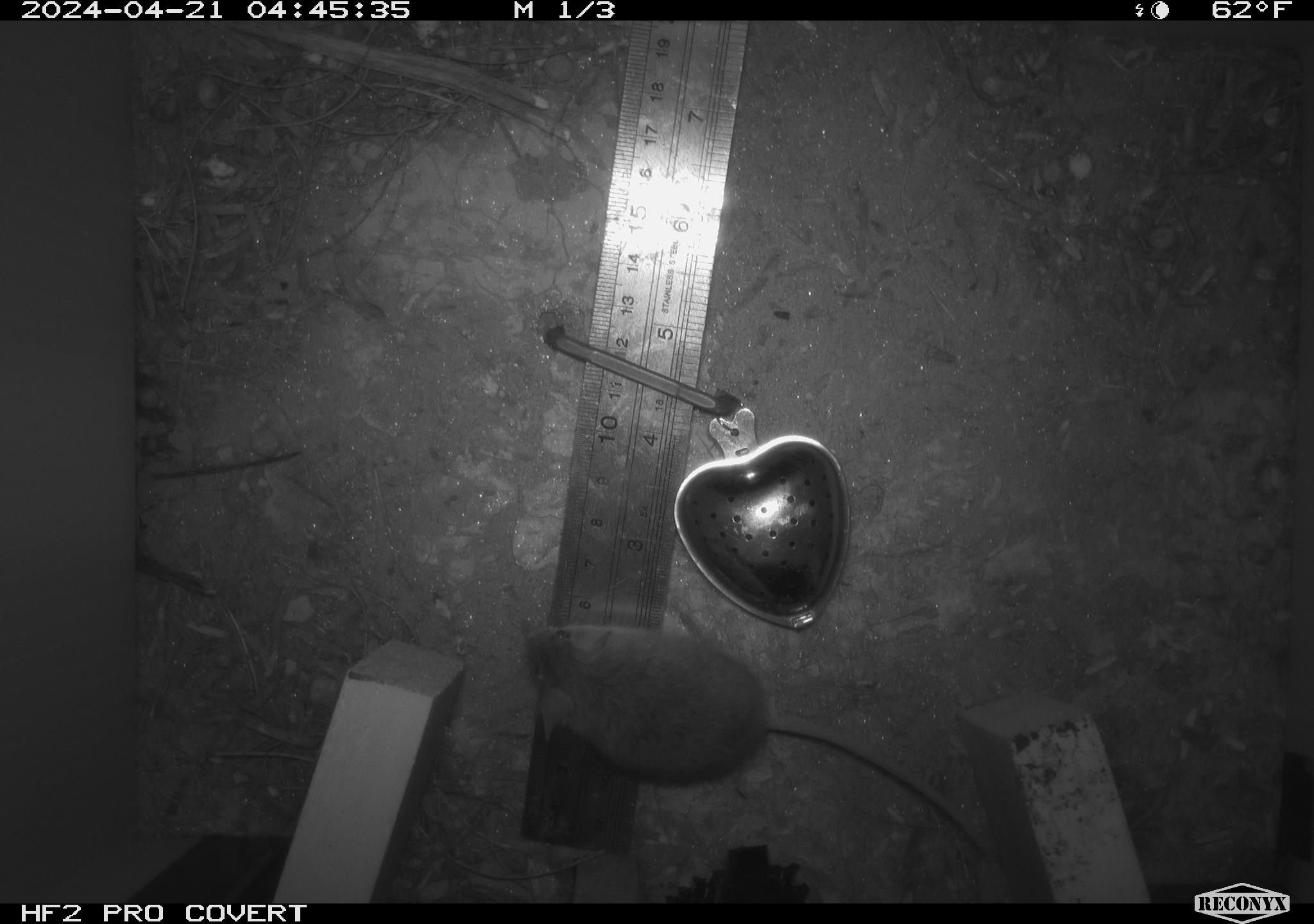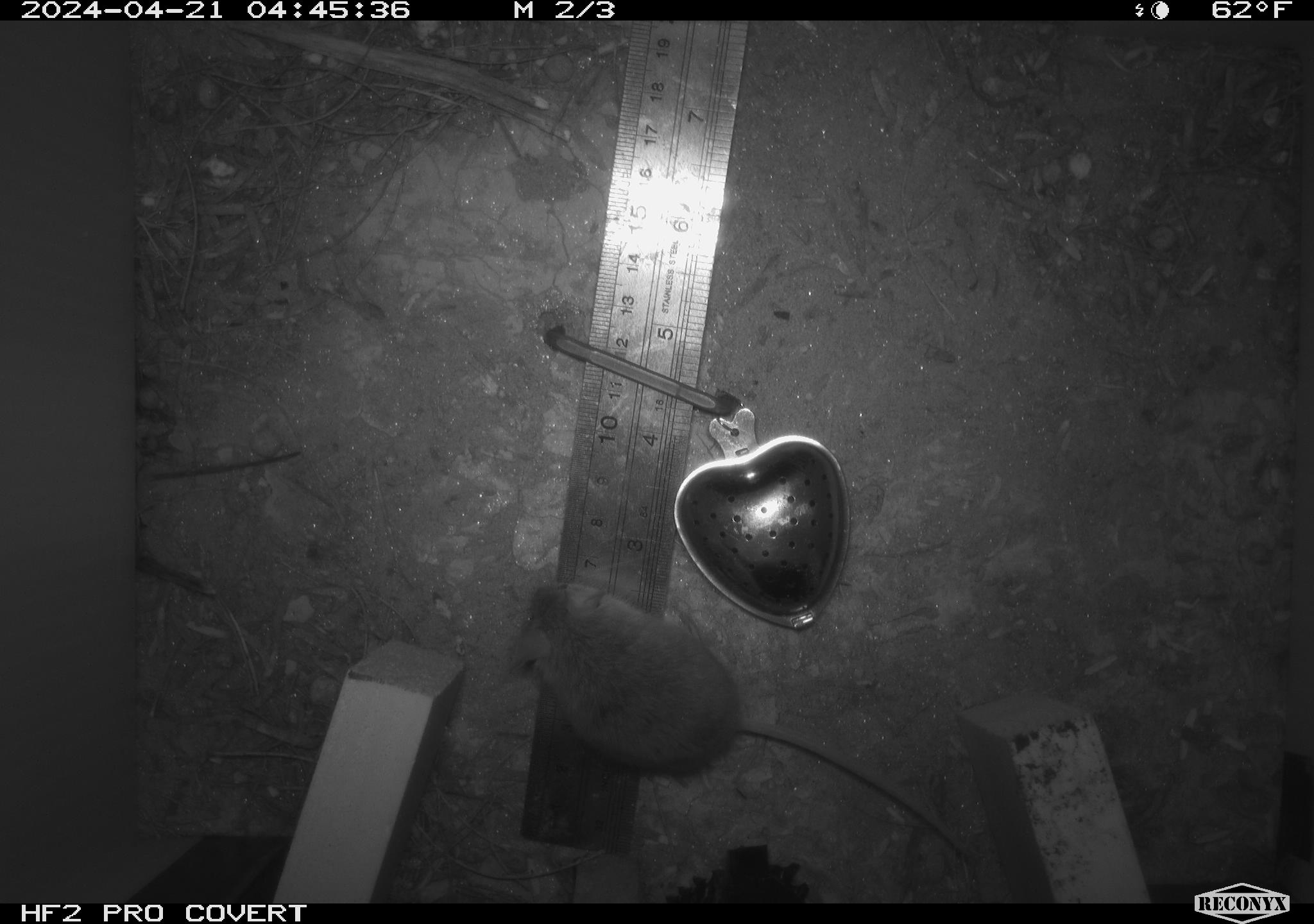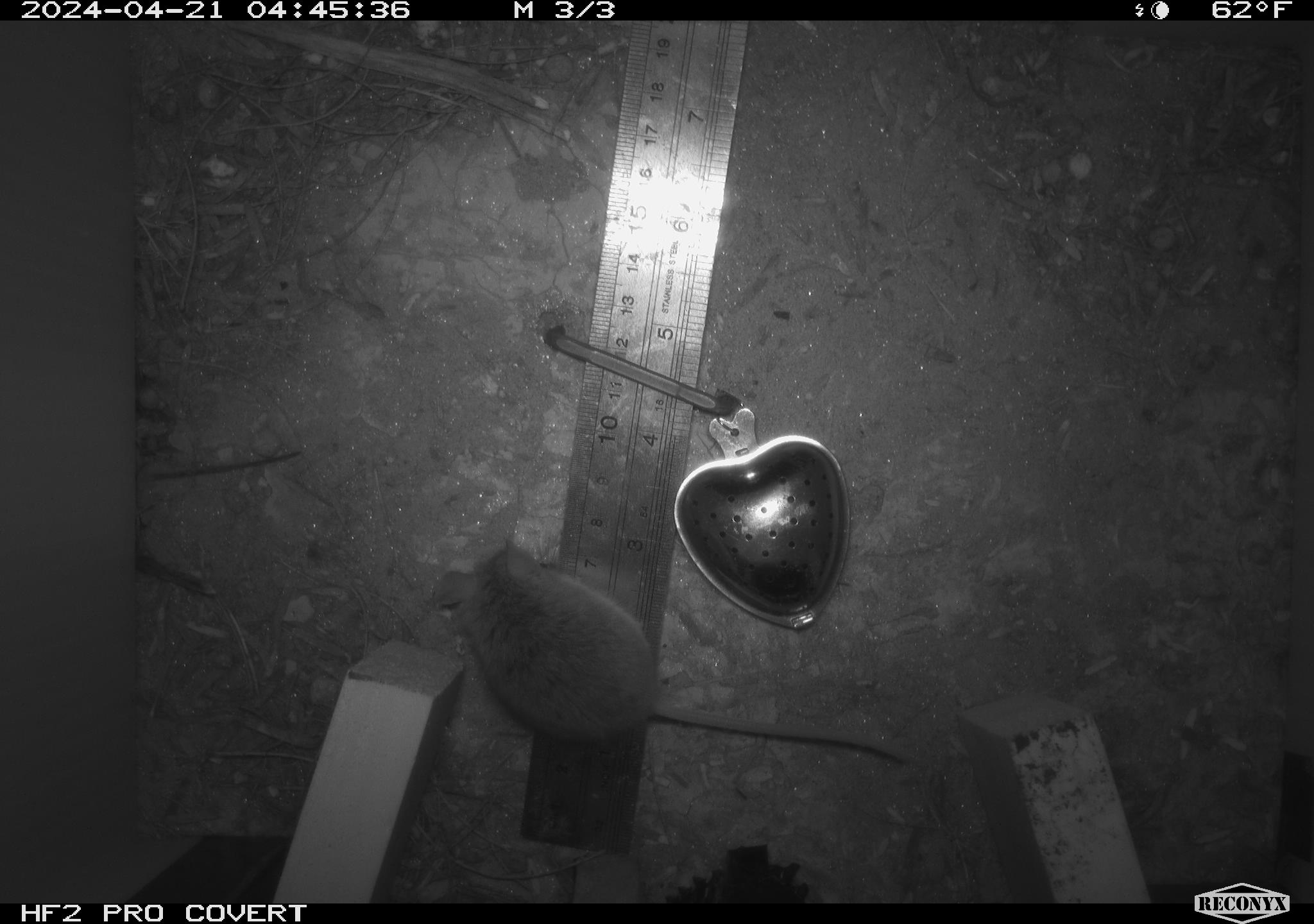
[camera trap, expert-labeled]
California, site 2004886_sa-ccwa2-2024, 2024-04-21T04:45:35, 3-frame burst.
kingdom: Animalia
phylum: Chordata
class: Mammalia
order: Rodentia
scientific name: Rodentia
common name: mouse species